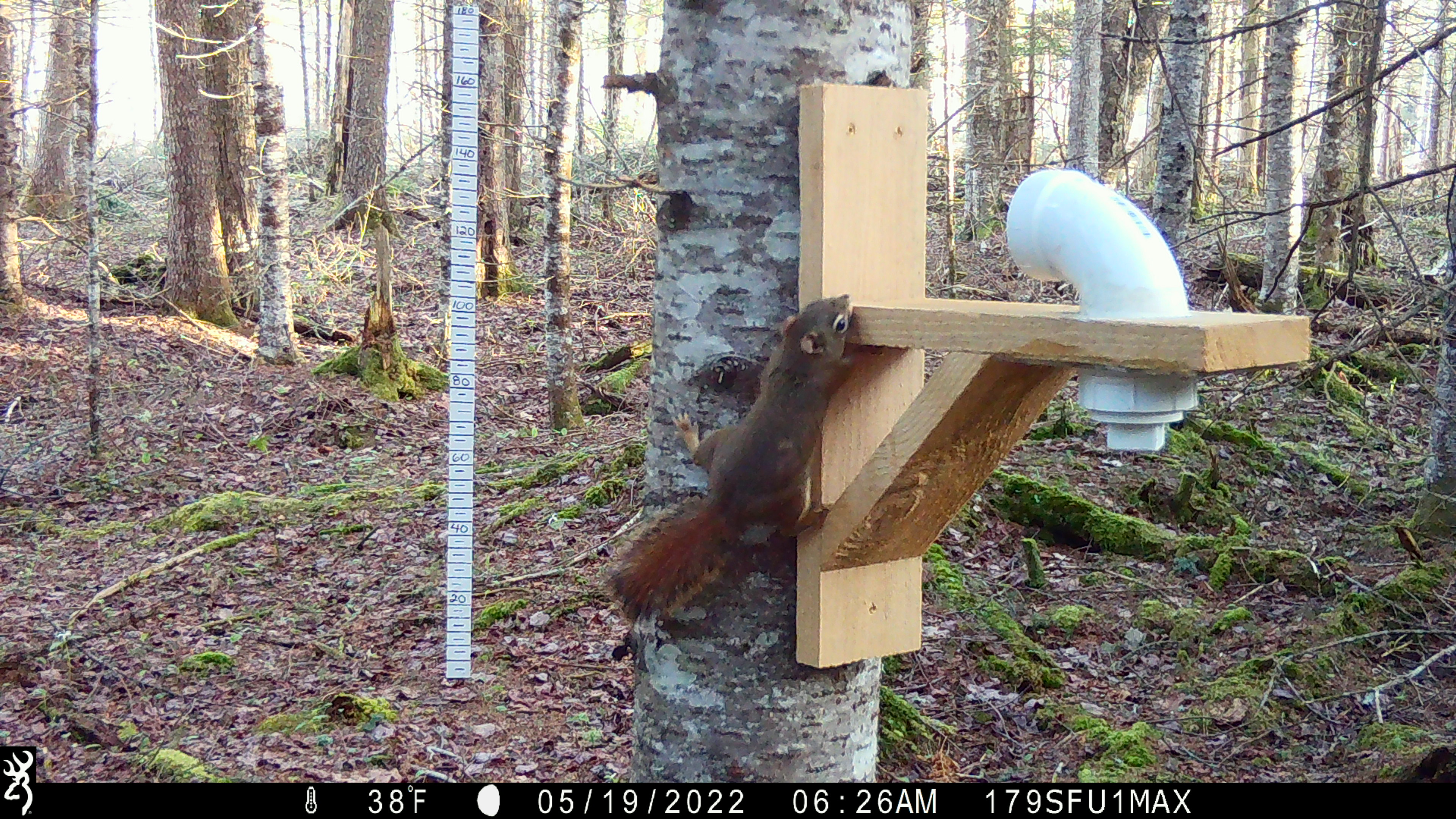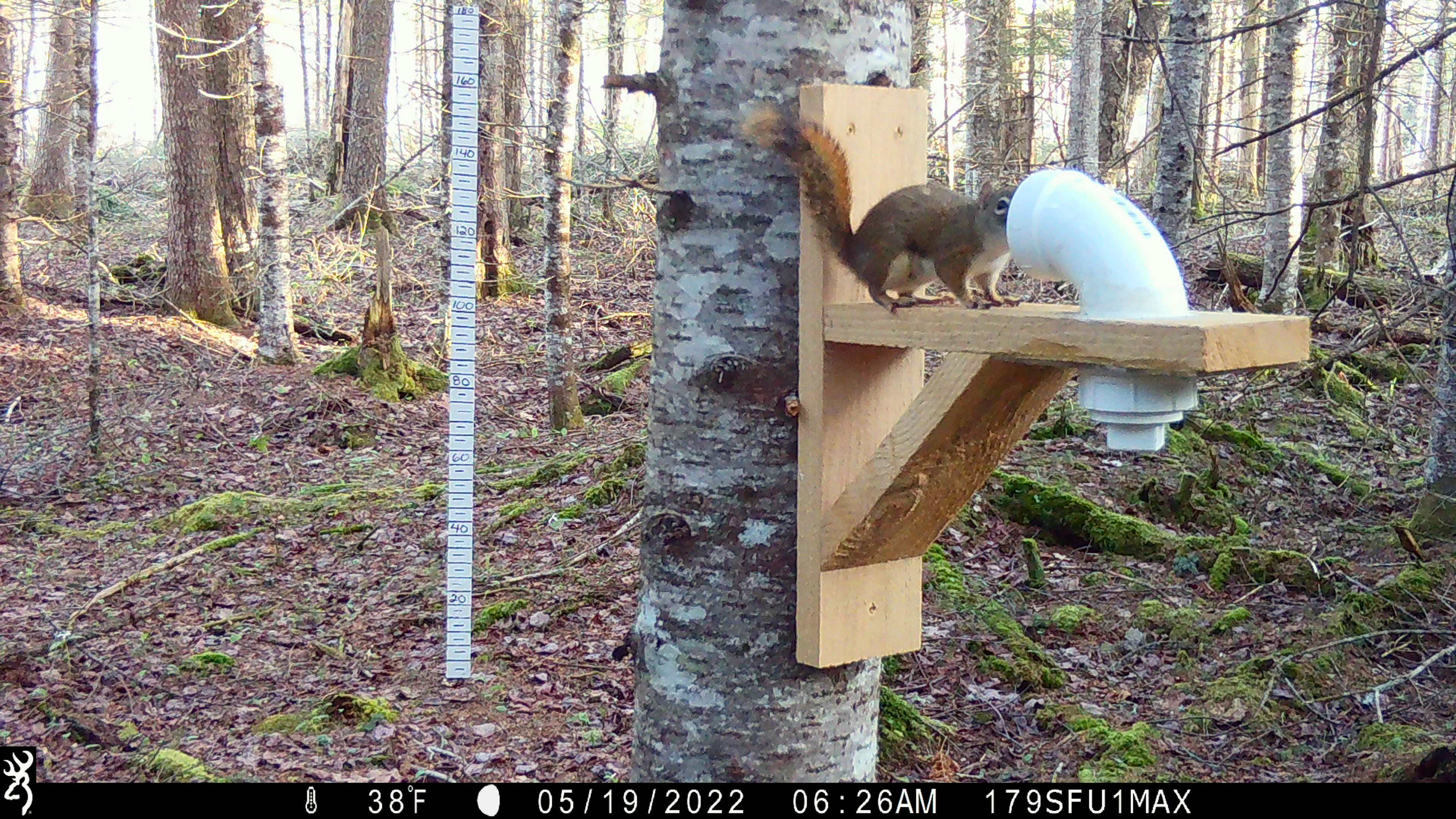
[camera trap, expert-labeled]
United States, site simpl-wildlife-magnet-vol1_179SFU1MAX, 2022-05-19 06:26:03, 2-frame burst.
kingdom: Animalia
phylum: Chordata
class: Mammalia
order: Rodentia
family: Sciuridae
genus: Tamiasciurus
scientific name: Tamiasciurus hudsonicus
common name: red squirrel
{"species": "red squirrel (Tamiasciurus hudsonicus)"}